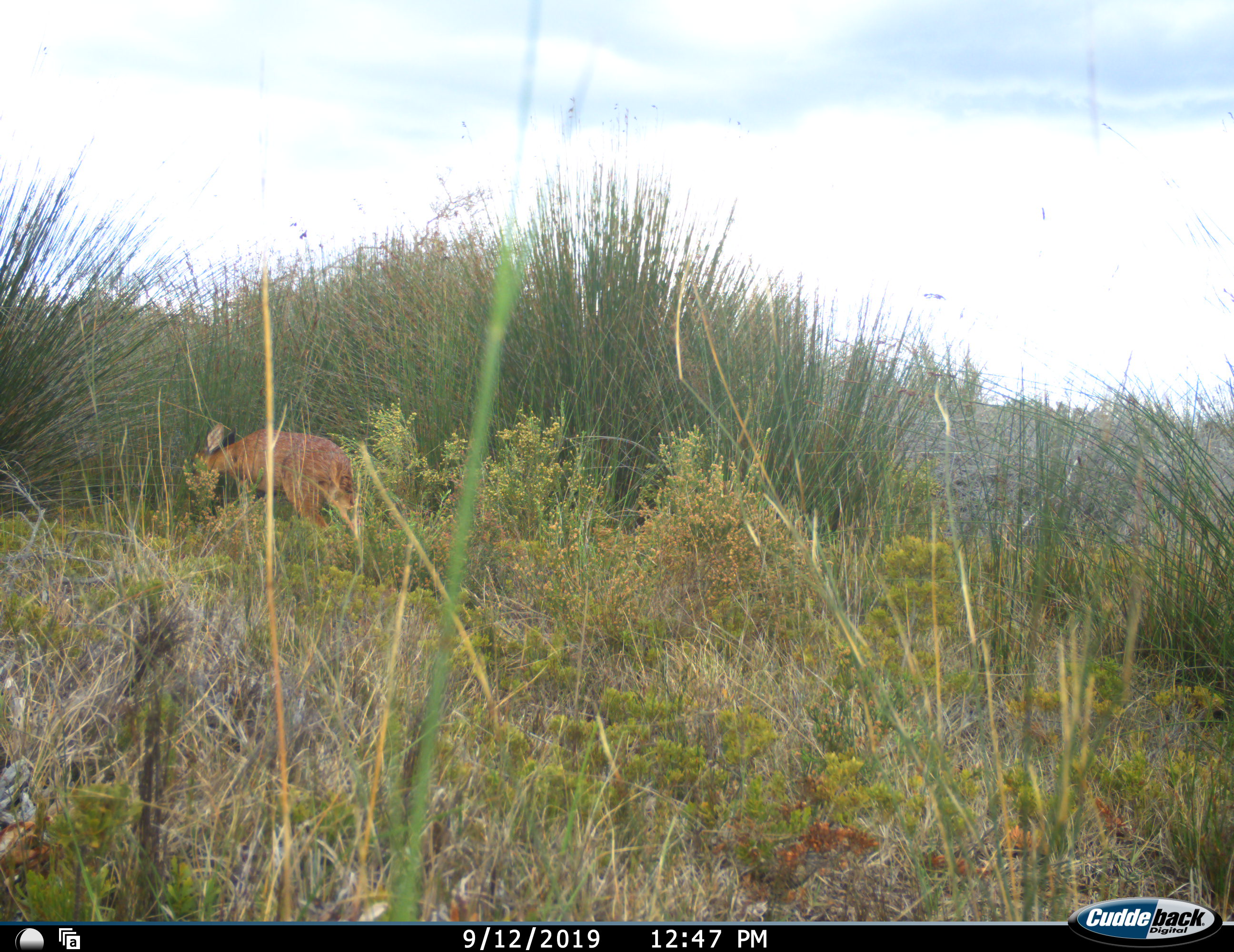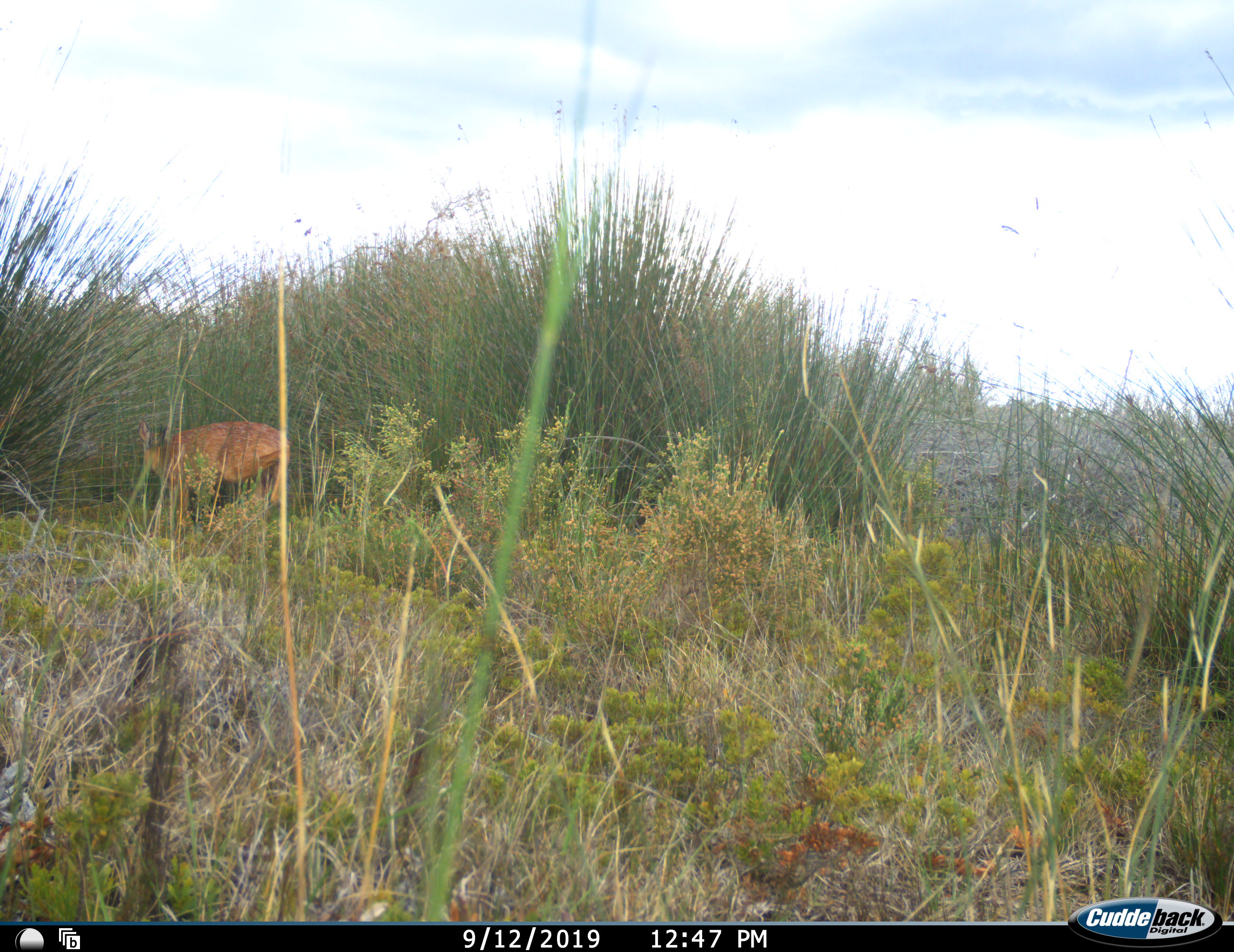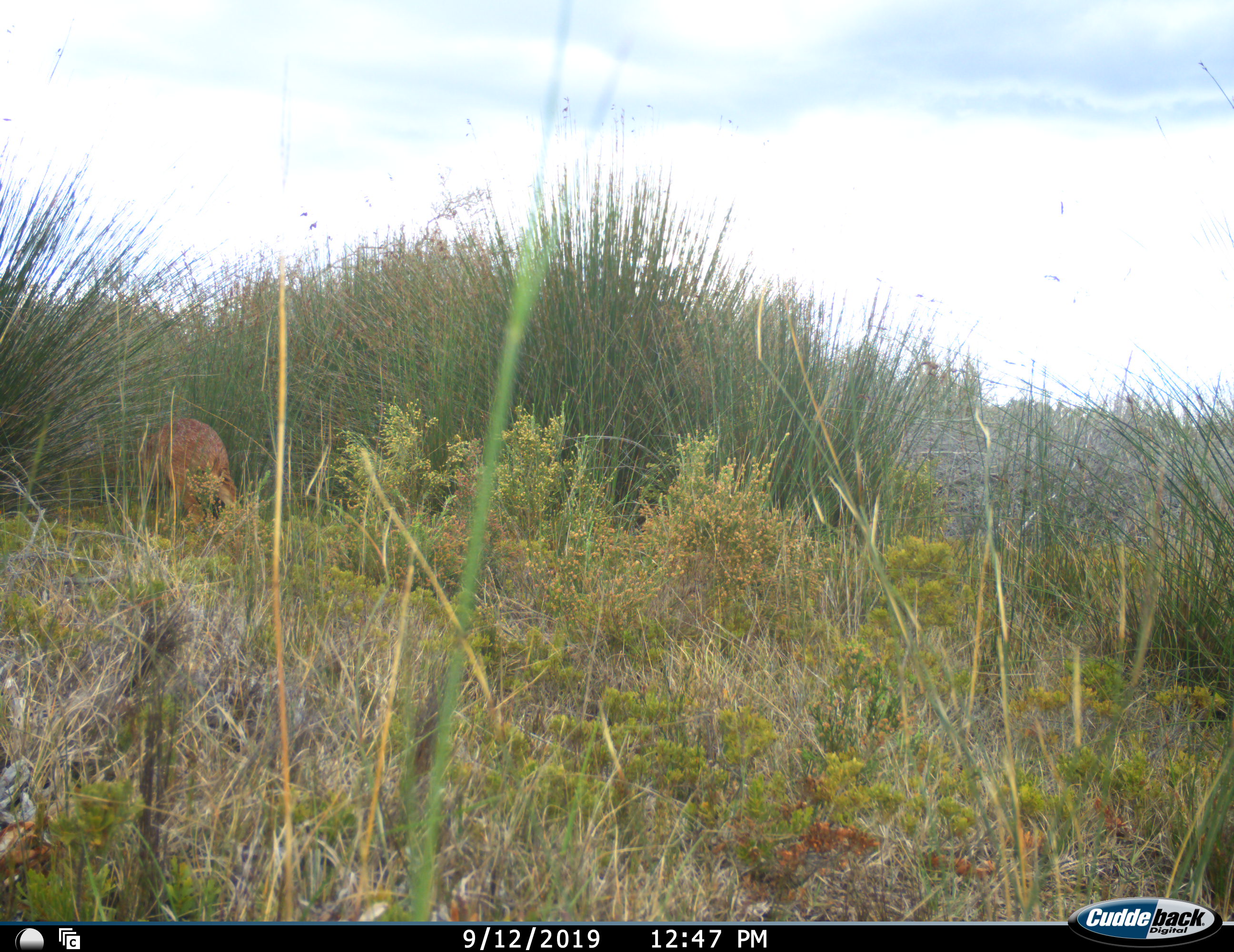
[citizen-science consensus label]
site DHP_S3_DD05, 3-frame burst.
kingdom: Animalia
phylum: Chordata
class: Mammalia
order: Artiodactyla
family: Bovidae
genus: Raphicerus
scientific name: Raphicerus melanotis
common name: grysbok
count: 1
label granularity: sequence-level